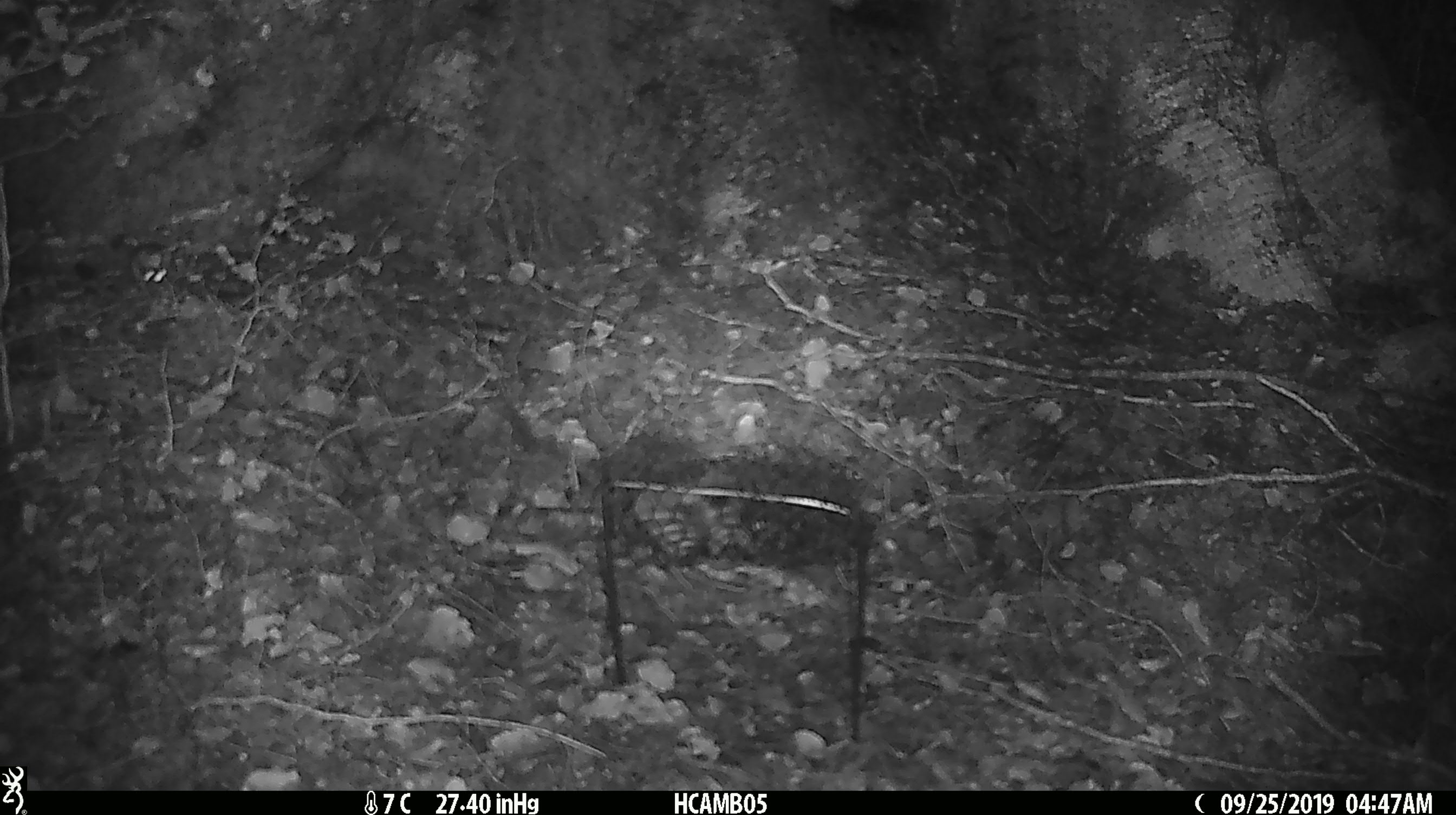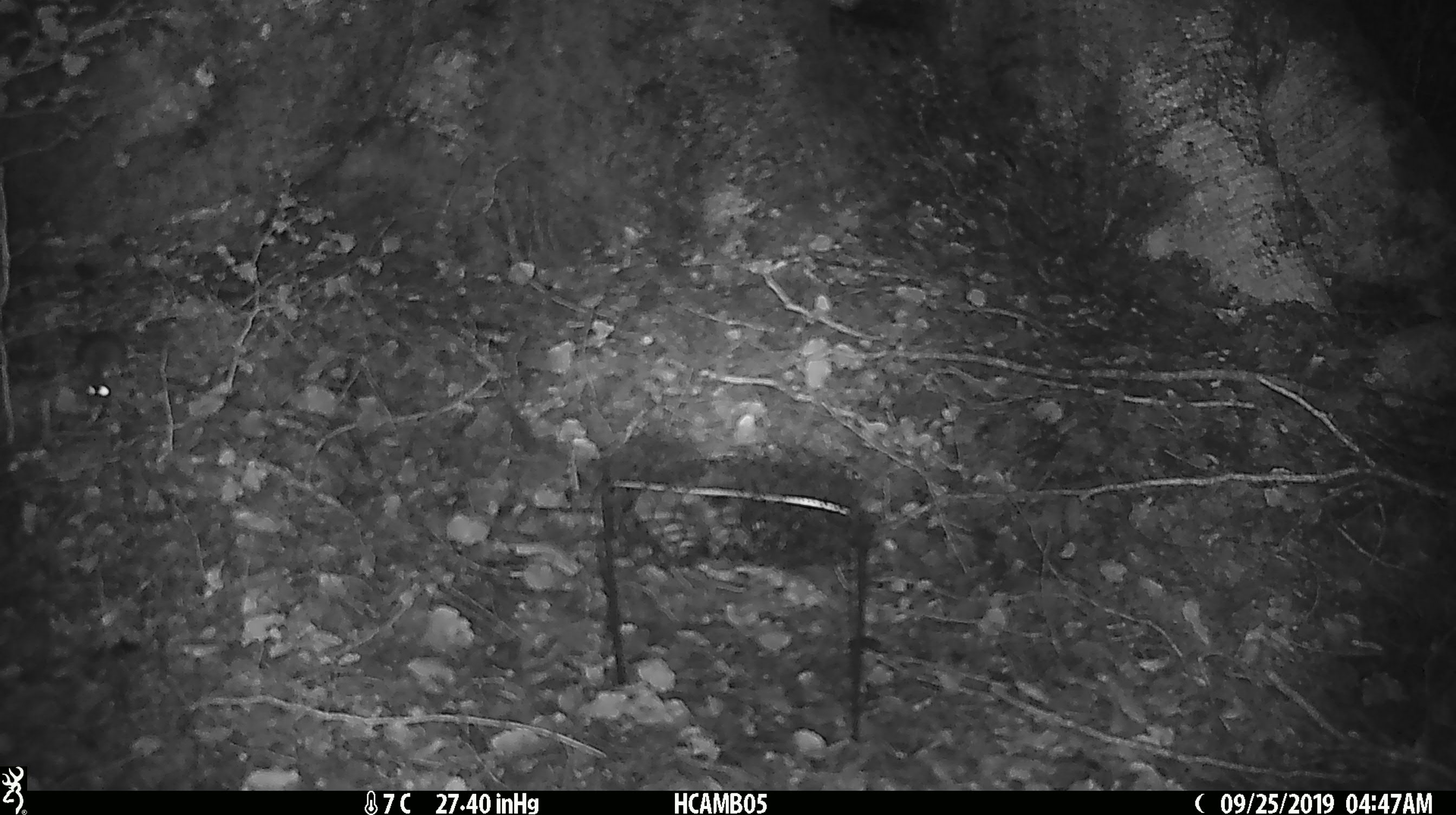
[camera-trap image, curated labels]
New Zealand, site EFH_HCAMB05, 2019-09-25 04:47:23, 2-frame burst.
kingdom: Animalia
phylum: Chordata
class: Mammalia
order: Rodentia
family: Muridae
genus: Mus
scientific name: Mus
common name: mouse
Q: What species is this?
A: Mouse (Mus).